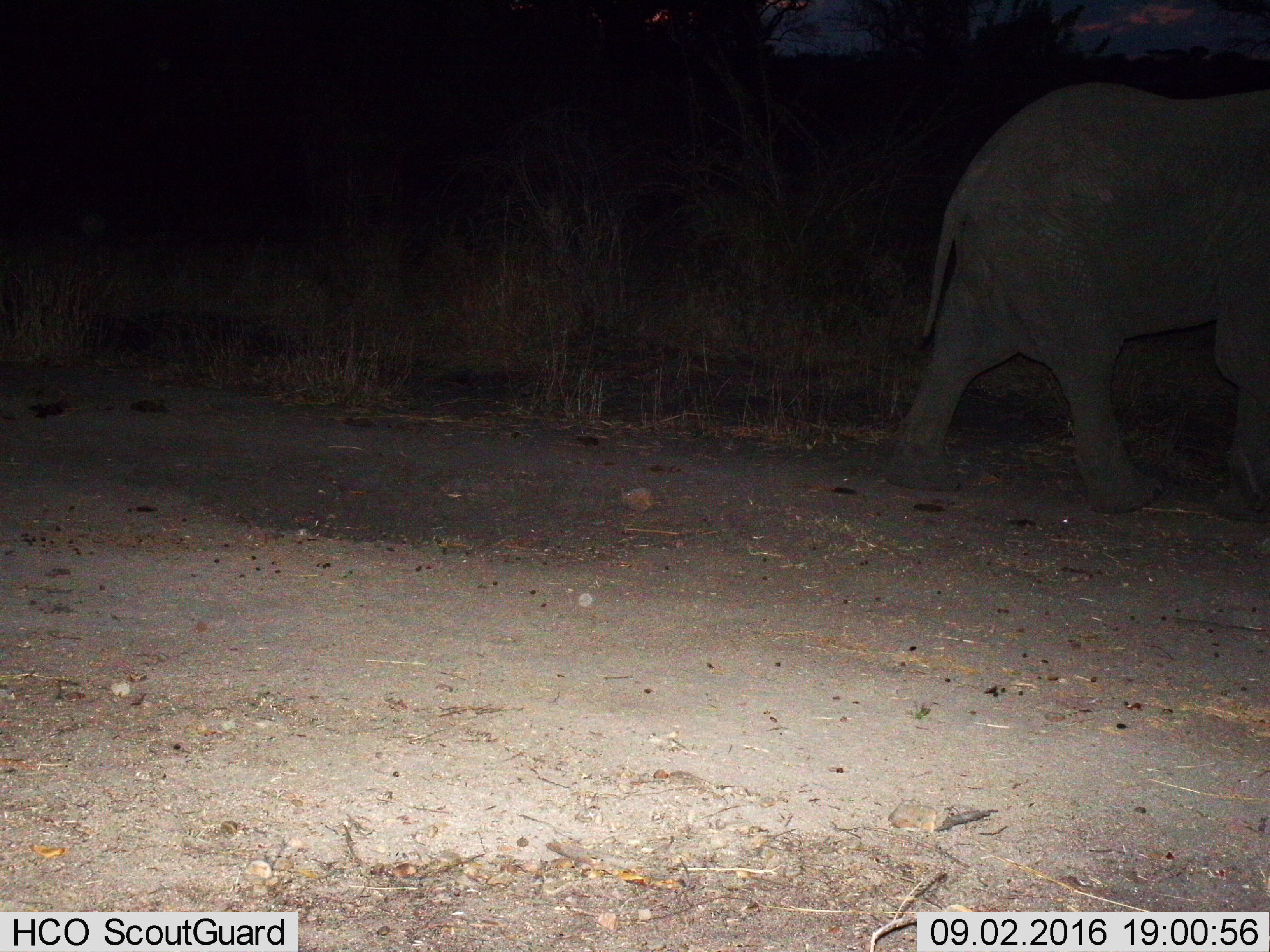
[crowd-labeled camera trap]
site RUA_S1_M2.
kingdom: Animalia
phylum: Chordata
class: Mammalia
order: Proboscidea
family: Elephantidae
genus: Loxodonta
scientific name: Loxodonta africana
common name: african bush elephant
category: elephant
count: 1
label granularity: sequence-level